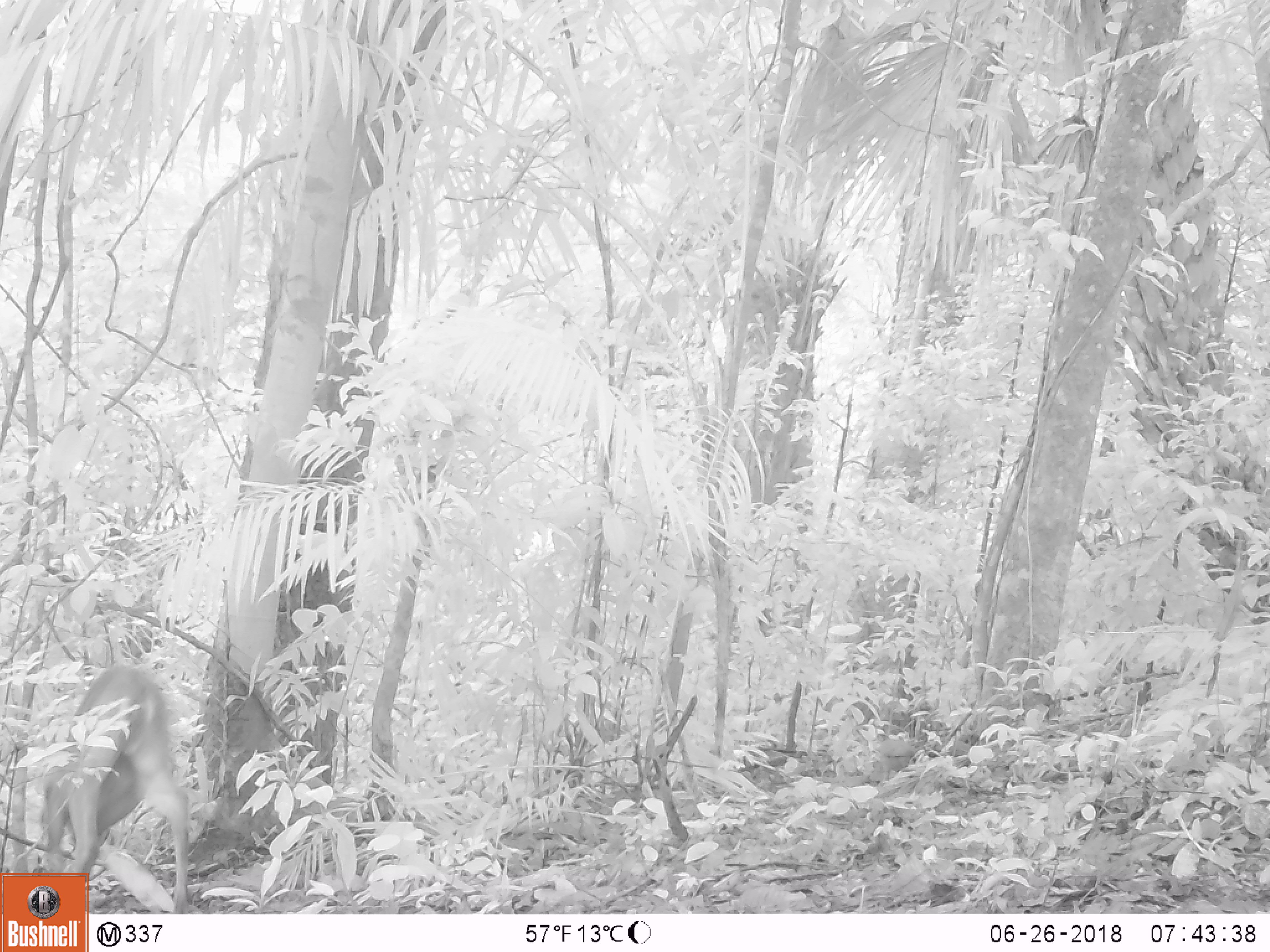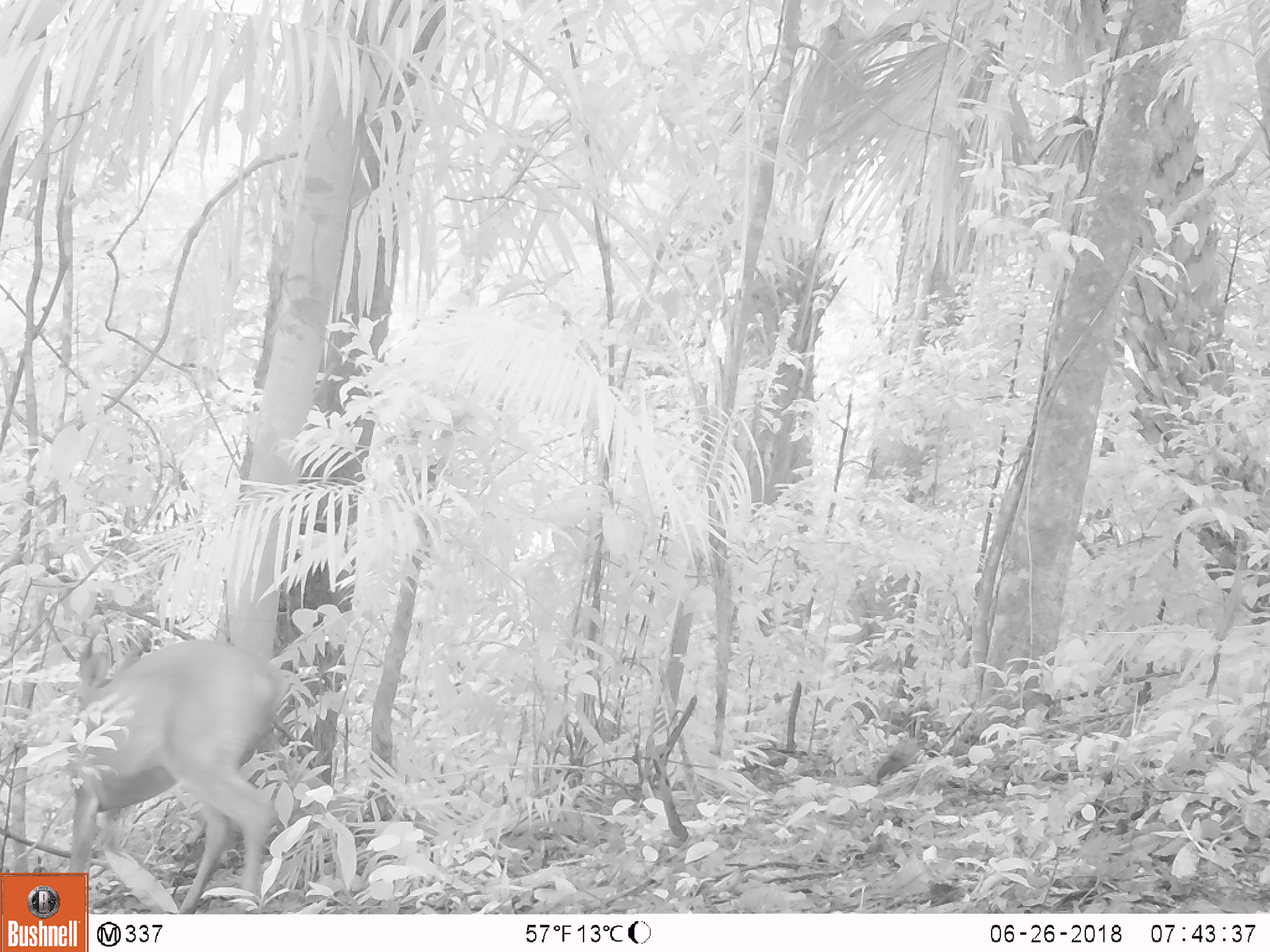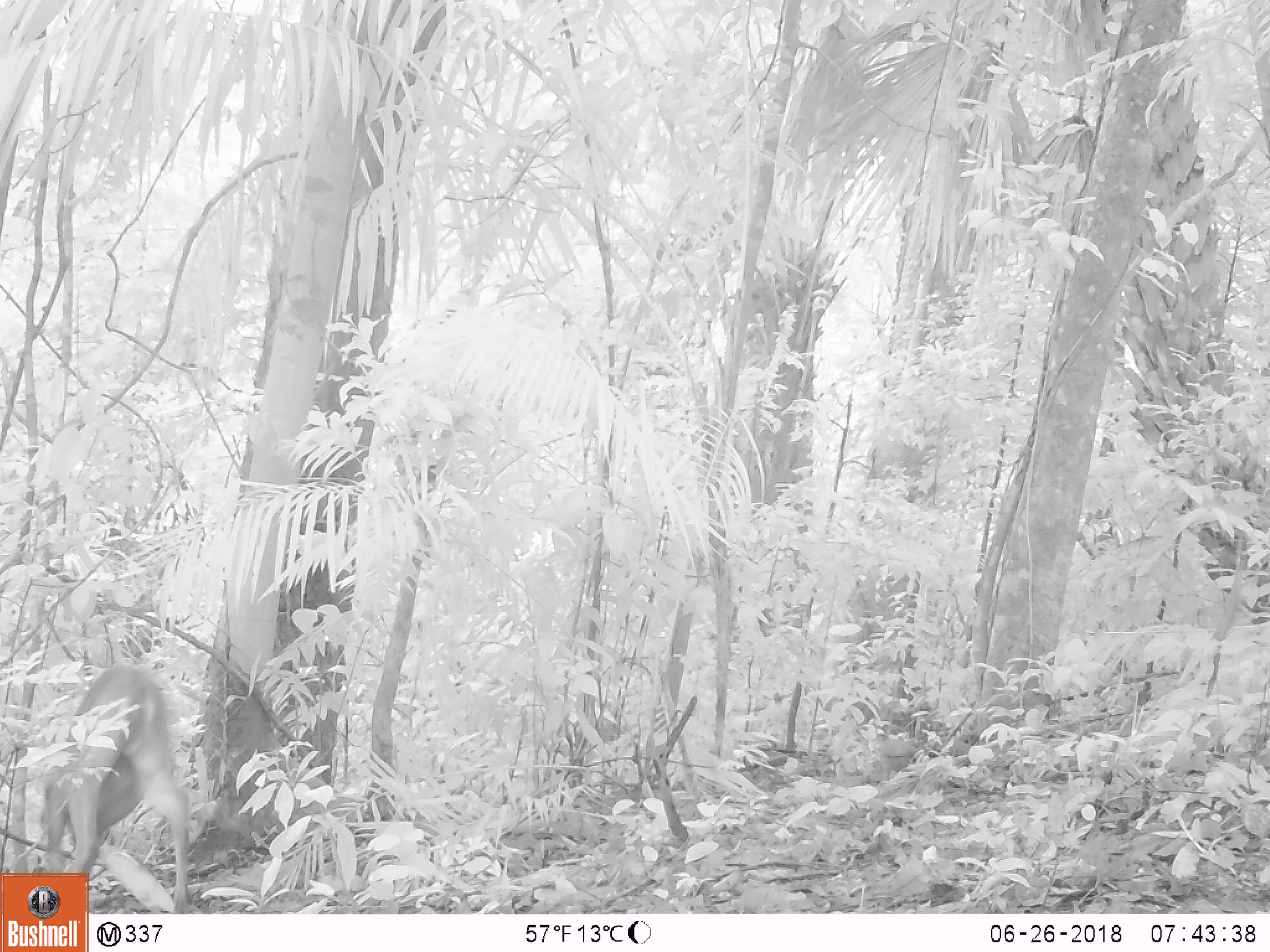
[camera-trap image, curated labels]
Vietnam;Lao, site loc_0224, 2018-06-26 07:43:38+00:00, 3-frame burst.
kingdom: Animalia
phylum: Chordata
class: Mammalia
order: Artiodactyla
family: Cervidae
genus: Muntiacus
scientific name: Muntiacus vuquangensis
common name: large-antlered muntjac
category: large antlered muntjac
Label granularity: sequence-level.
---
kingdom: Animalia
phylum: Chordata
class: Aves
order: Galliformes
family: Phasianidae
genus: Gallus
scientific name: Gallus gallus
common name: red junglefowl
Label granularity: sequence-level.